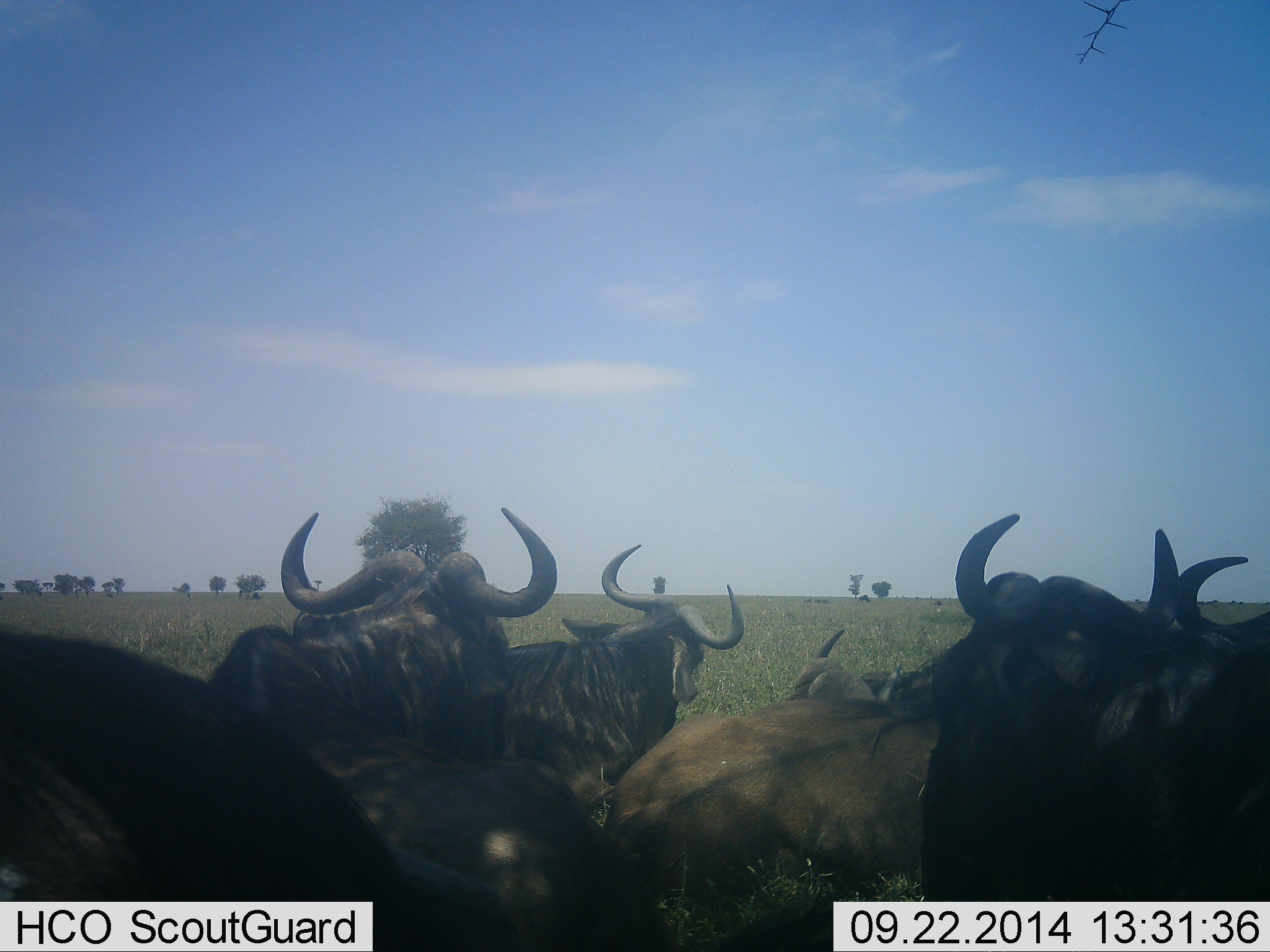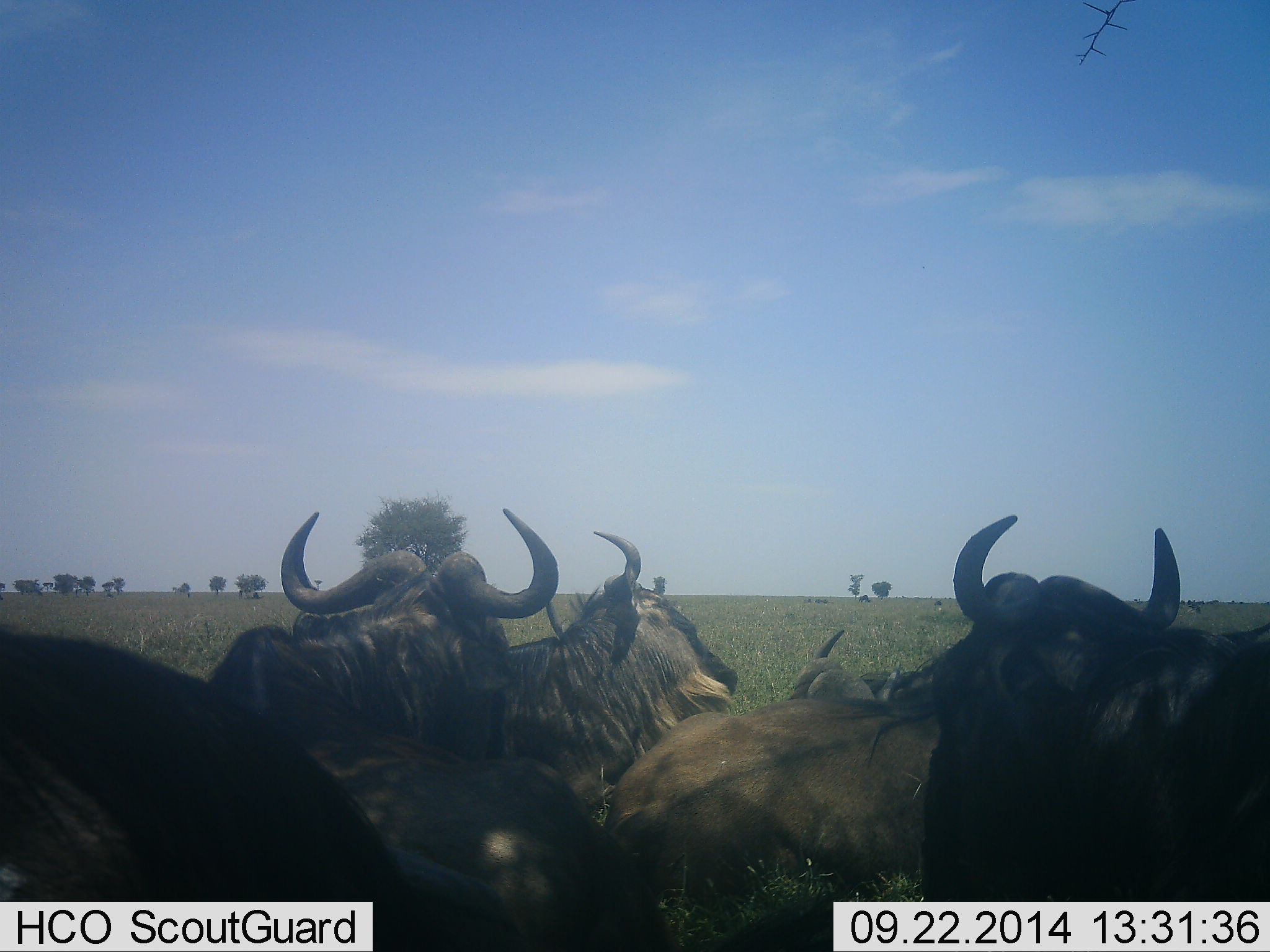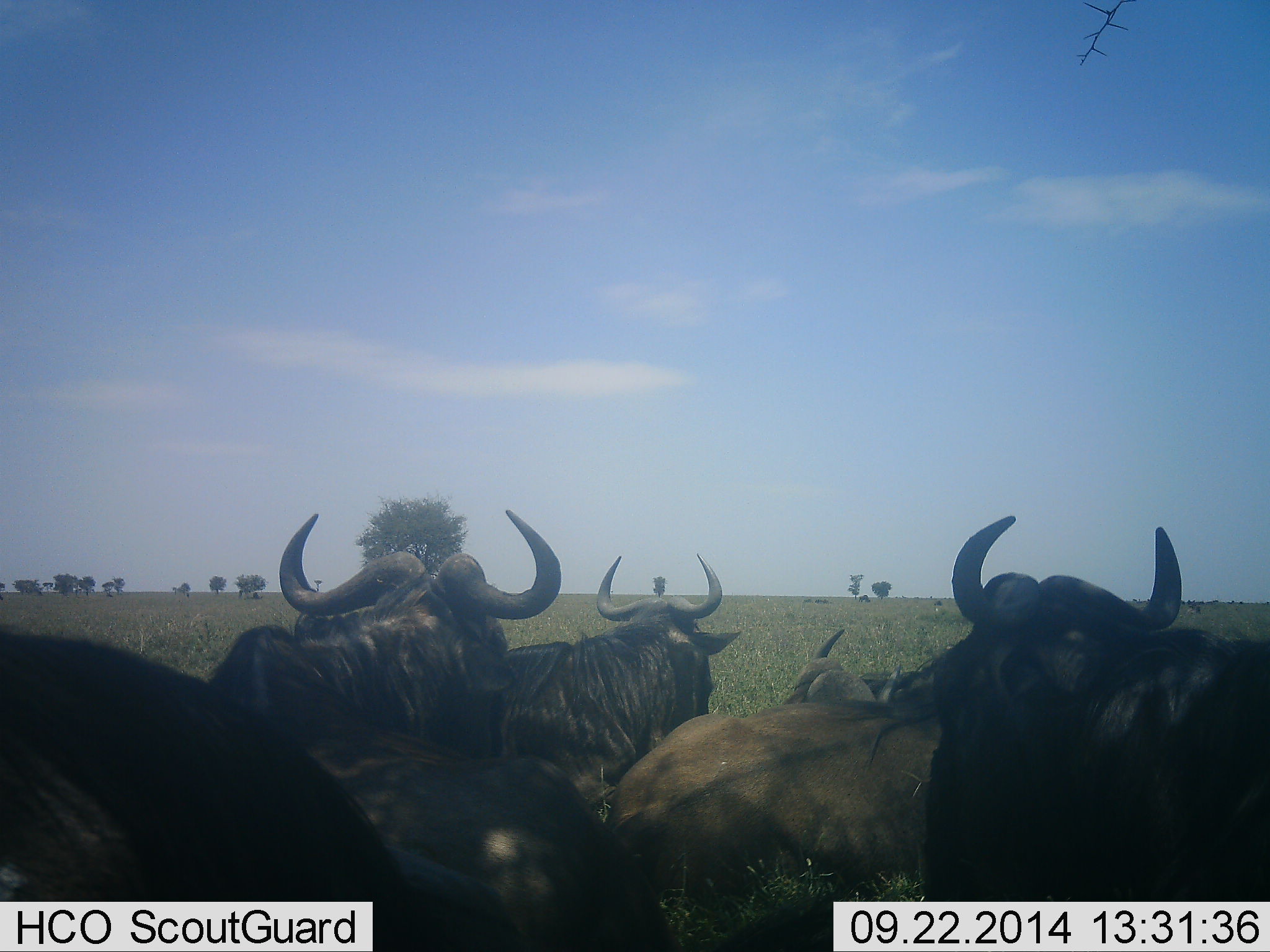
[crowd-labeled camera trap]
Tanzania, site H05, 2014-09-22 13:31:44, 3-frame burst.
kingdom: Animalia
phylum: Chordata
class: Mammalia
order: Artiodactyla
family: Bovidae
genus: Connochaetes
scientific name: Connochaetes taurinus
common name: blue wildebeest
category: wildebeest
Wildebeest (blue wildebeest) (Connochaetes taurinus), count 6. Behavior (volunteer vote fractions): standing 40%, resting 70%, moving 0%, interacting 10%. Young present (vote fraction): 0%. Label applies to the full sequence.